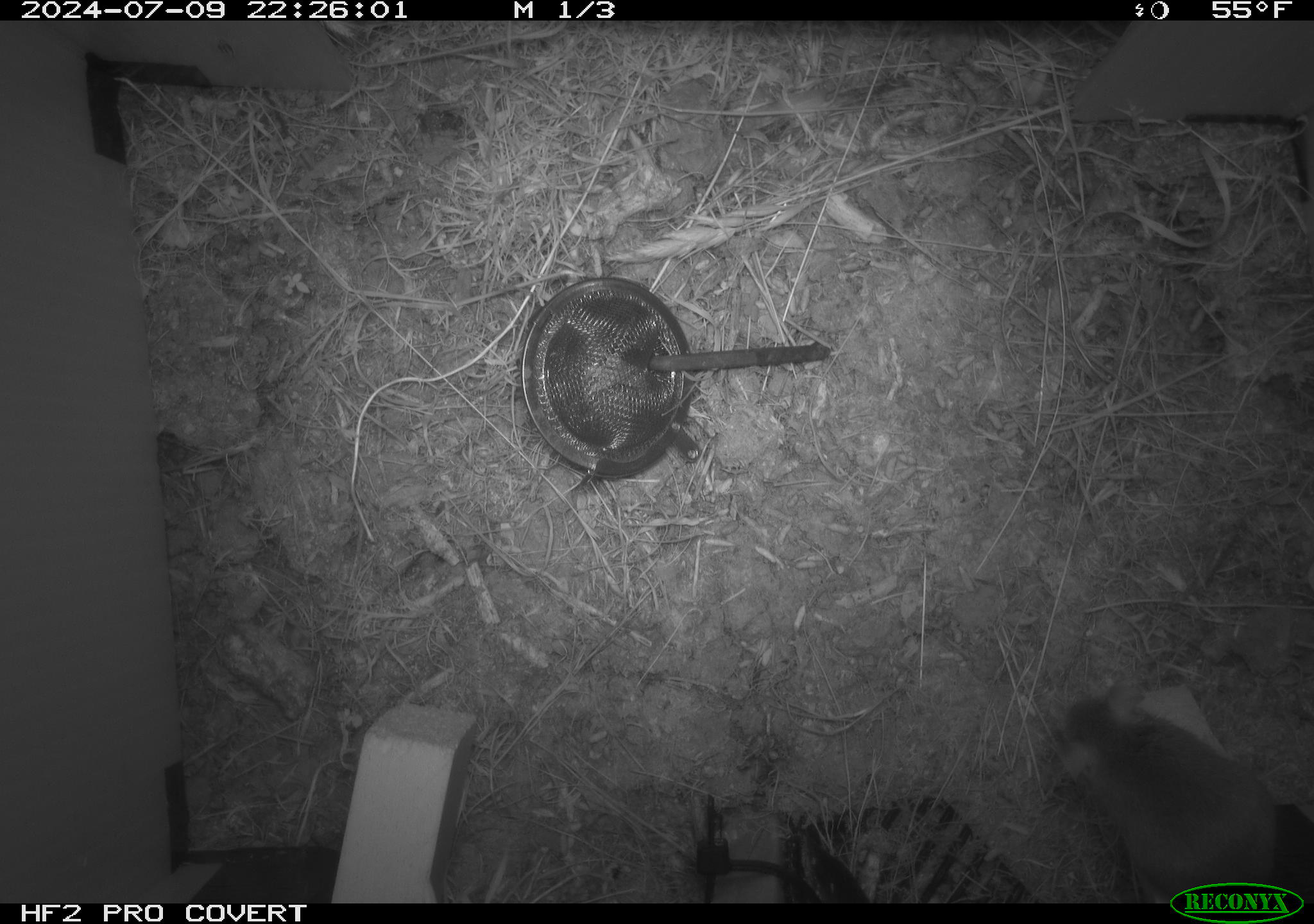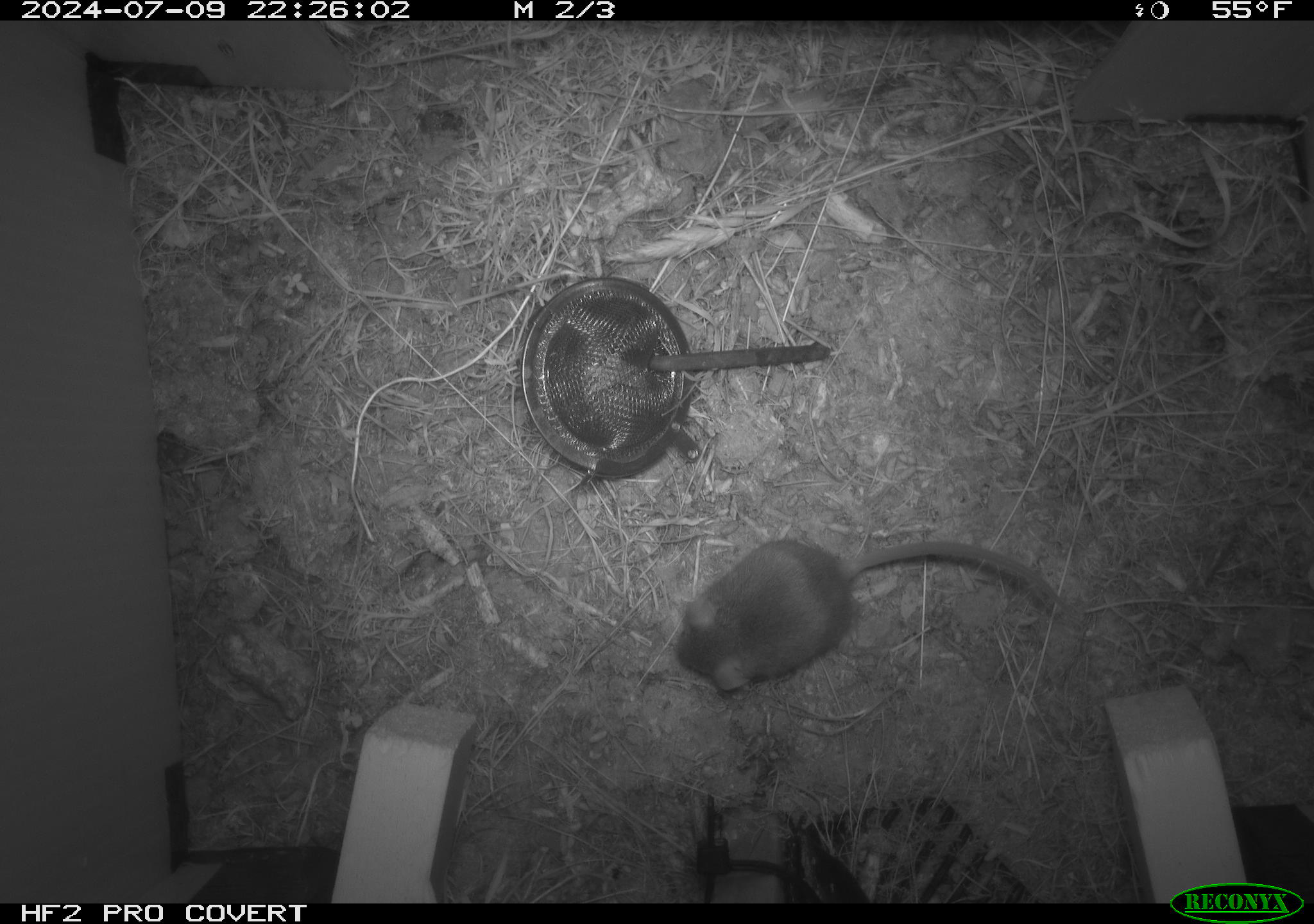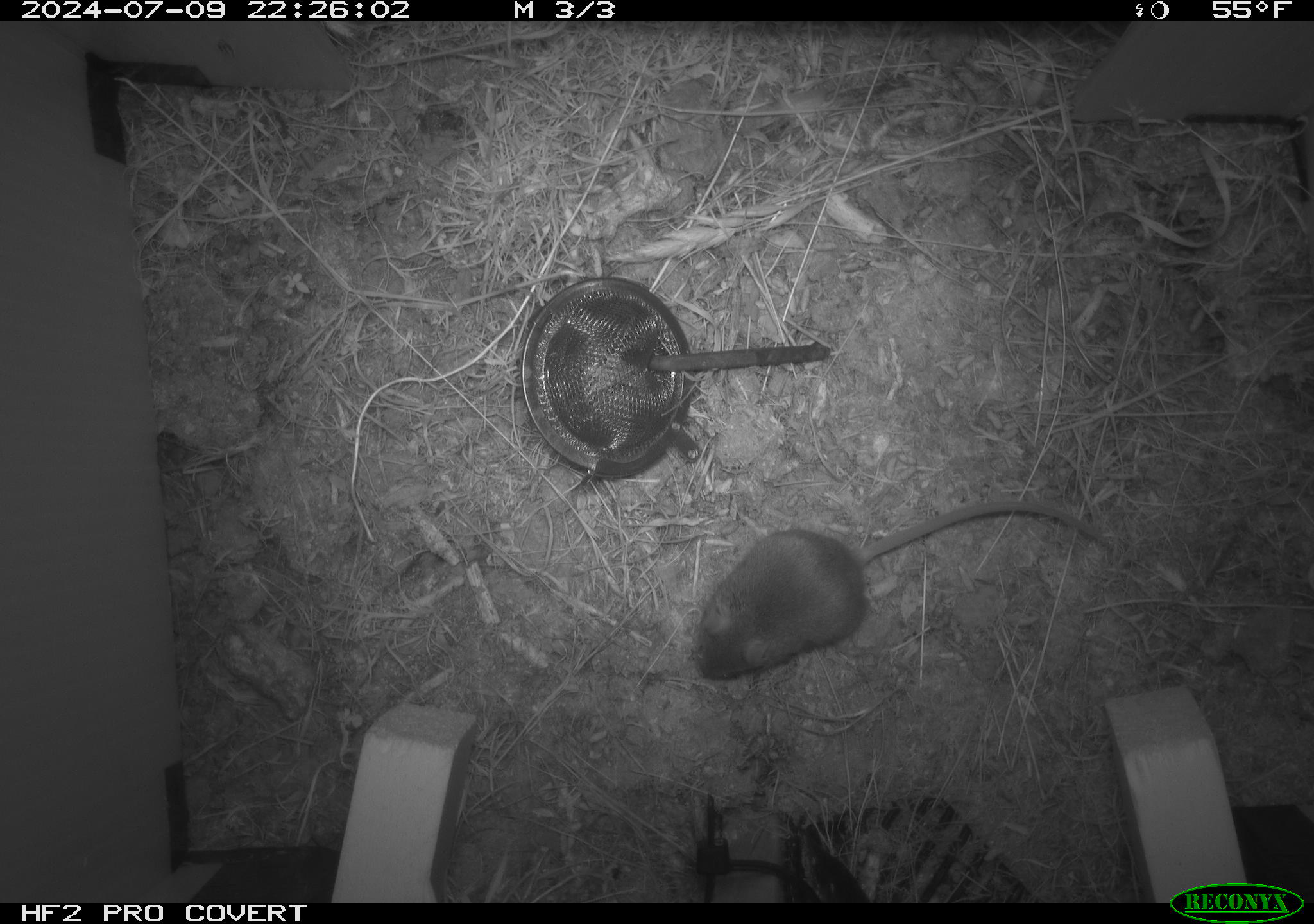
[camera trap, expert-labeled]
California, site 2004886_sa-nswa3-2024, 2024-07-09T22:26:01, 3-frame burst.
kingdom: Animalia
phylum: Chordata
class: Mammalia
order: Rodentia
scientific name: Rodentia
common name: rodent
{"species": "rodent (Rodentia)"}